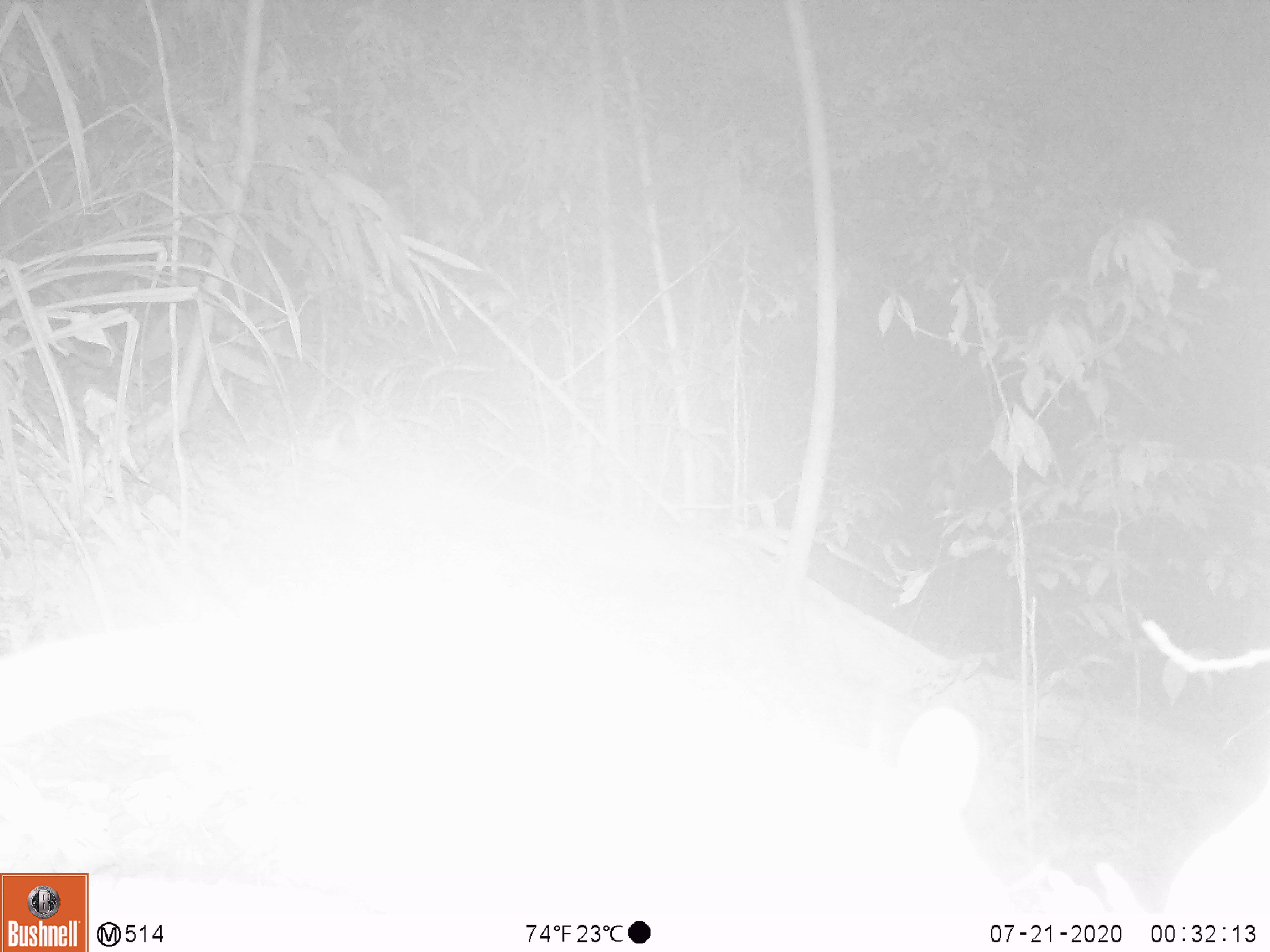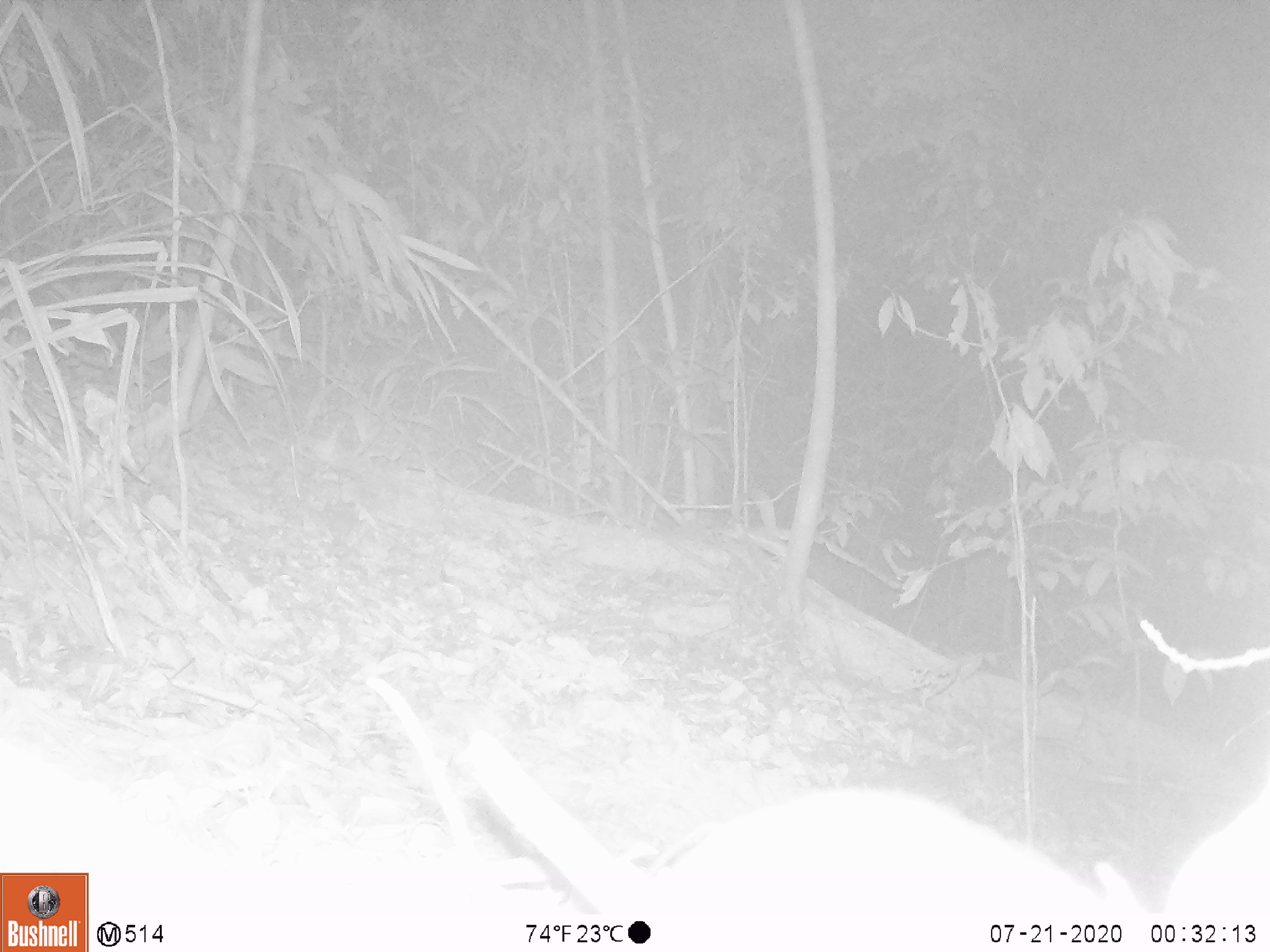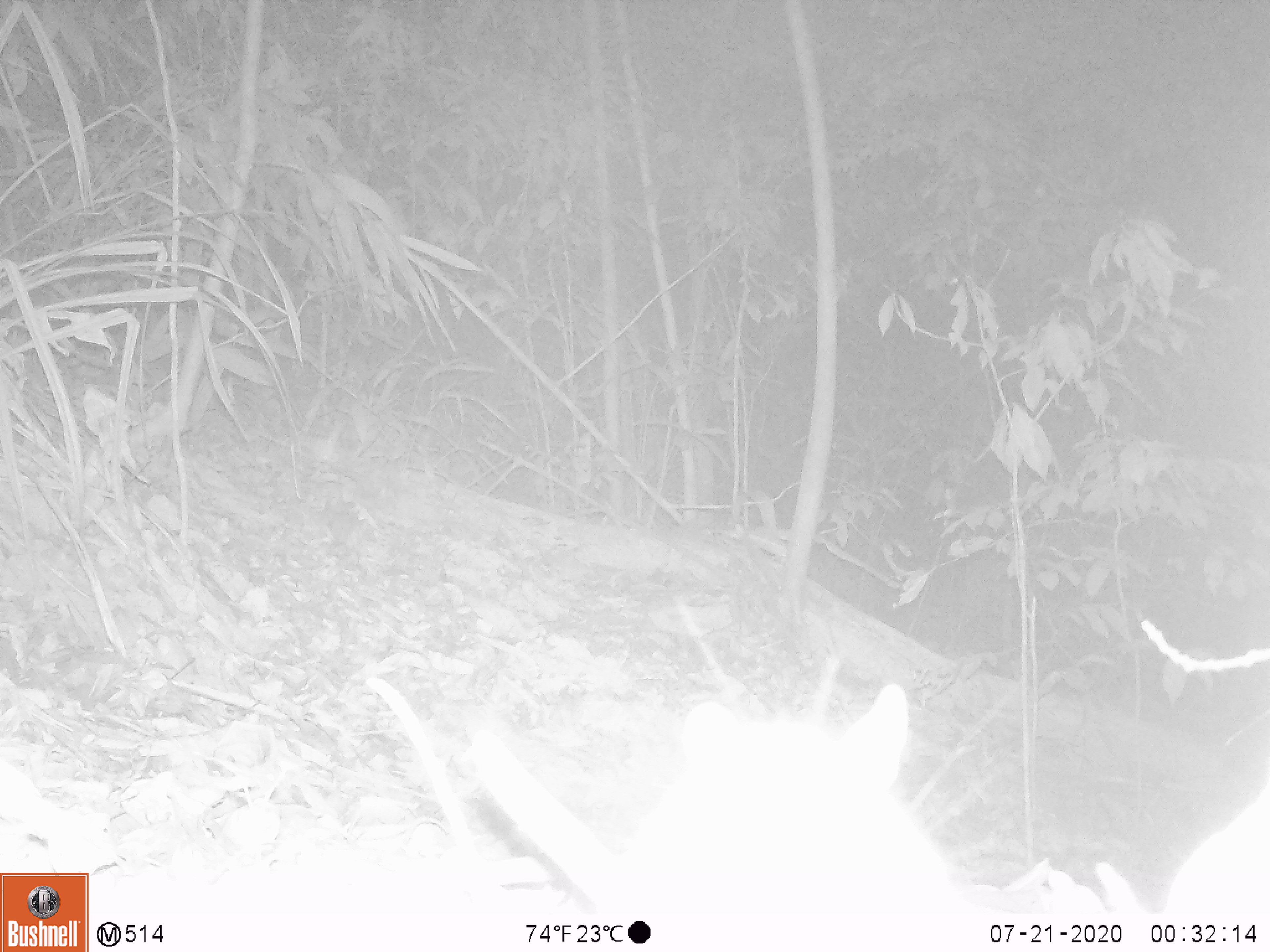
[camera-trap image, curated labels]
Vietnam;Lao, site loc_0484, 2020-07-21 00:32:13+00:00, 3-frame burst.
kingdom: Animalia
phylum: Chordata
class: Mammalia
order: Rodentia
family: Muridae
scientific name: Muridae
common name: old-world mice and rats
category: unidentified murid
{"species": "unidentified murid (old-world mice and rats) (Muridae)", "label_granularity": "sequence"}